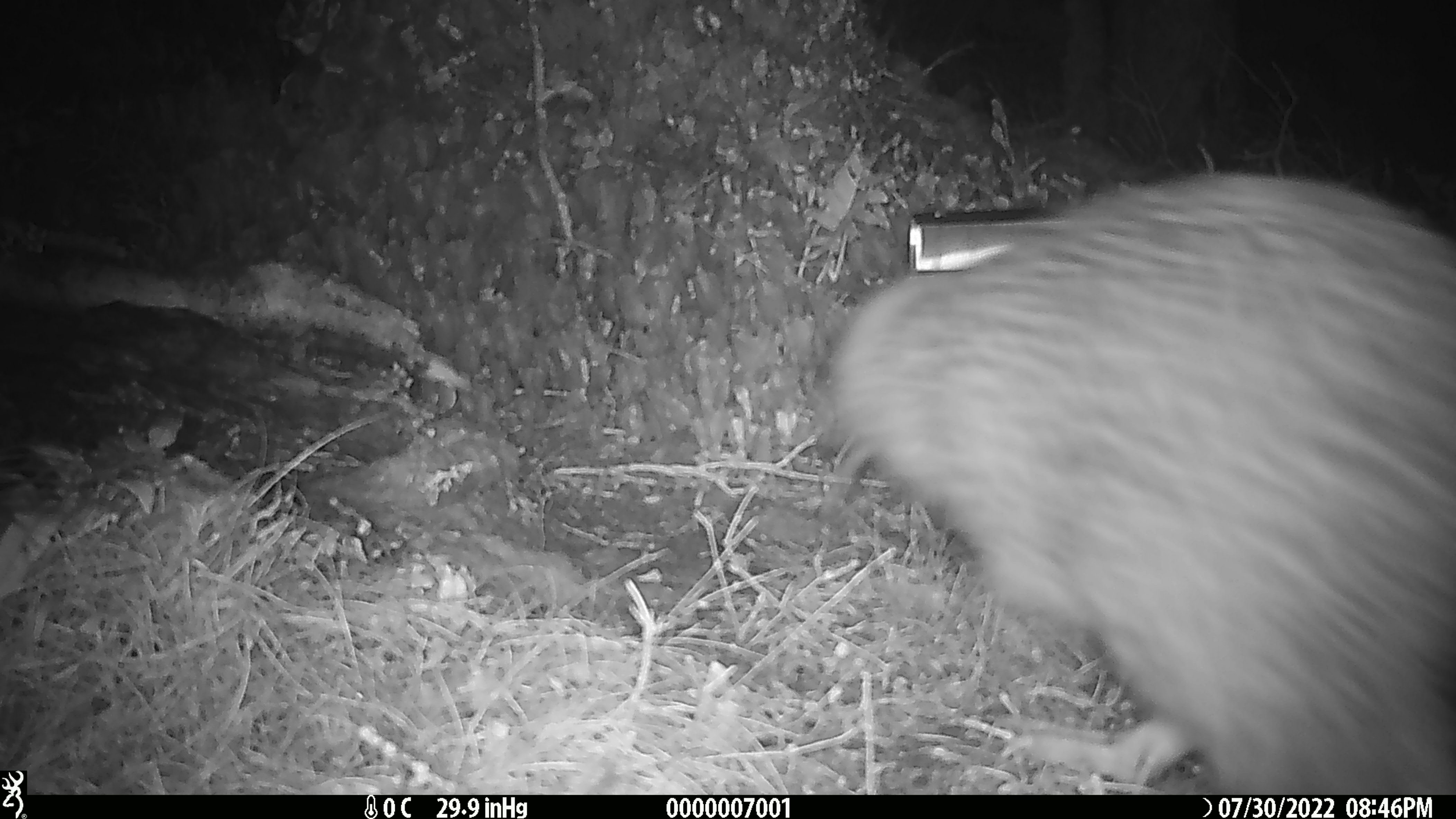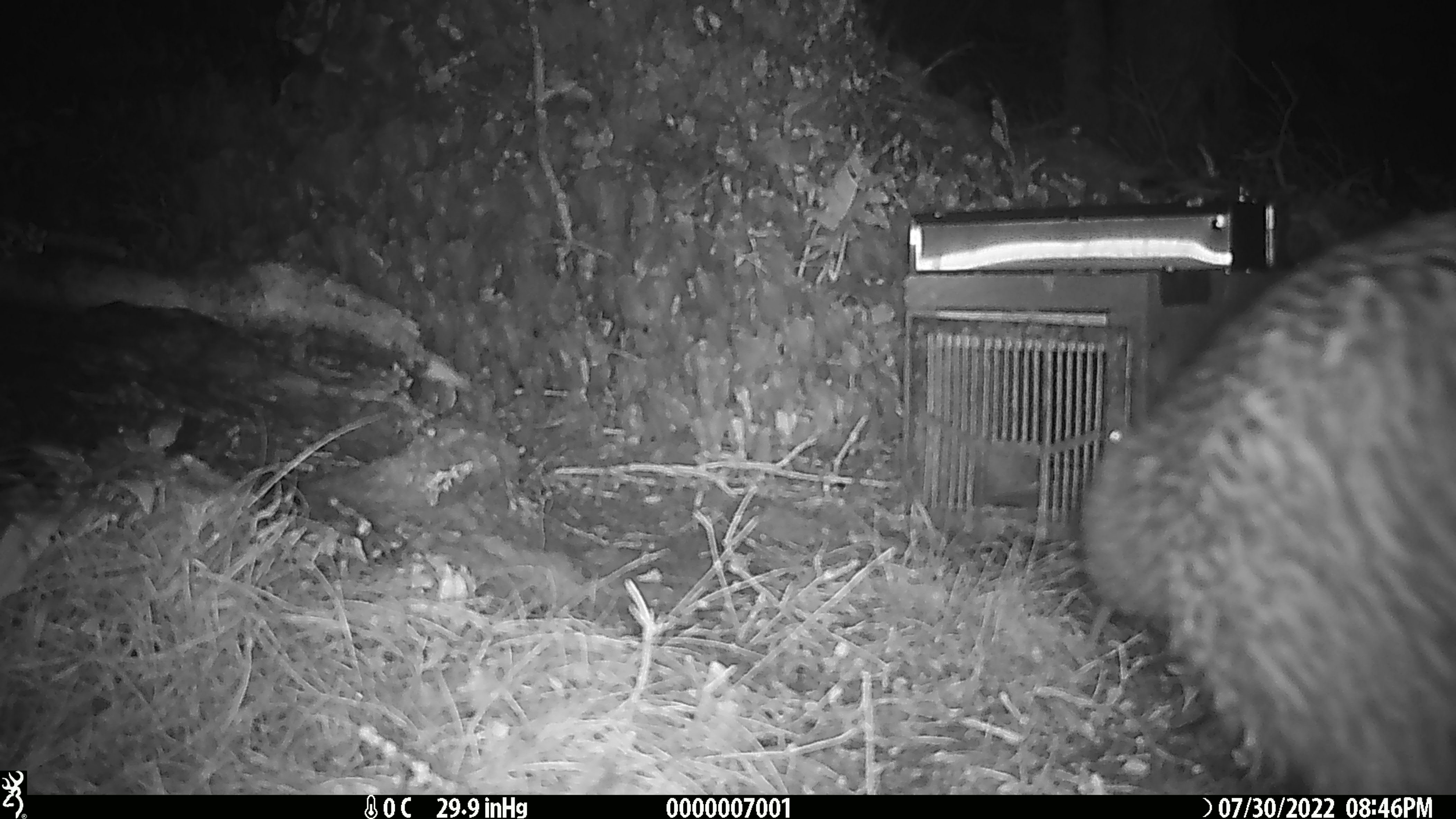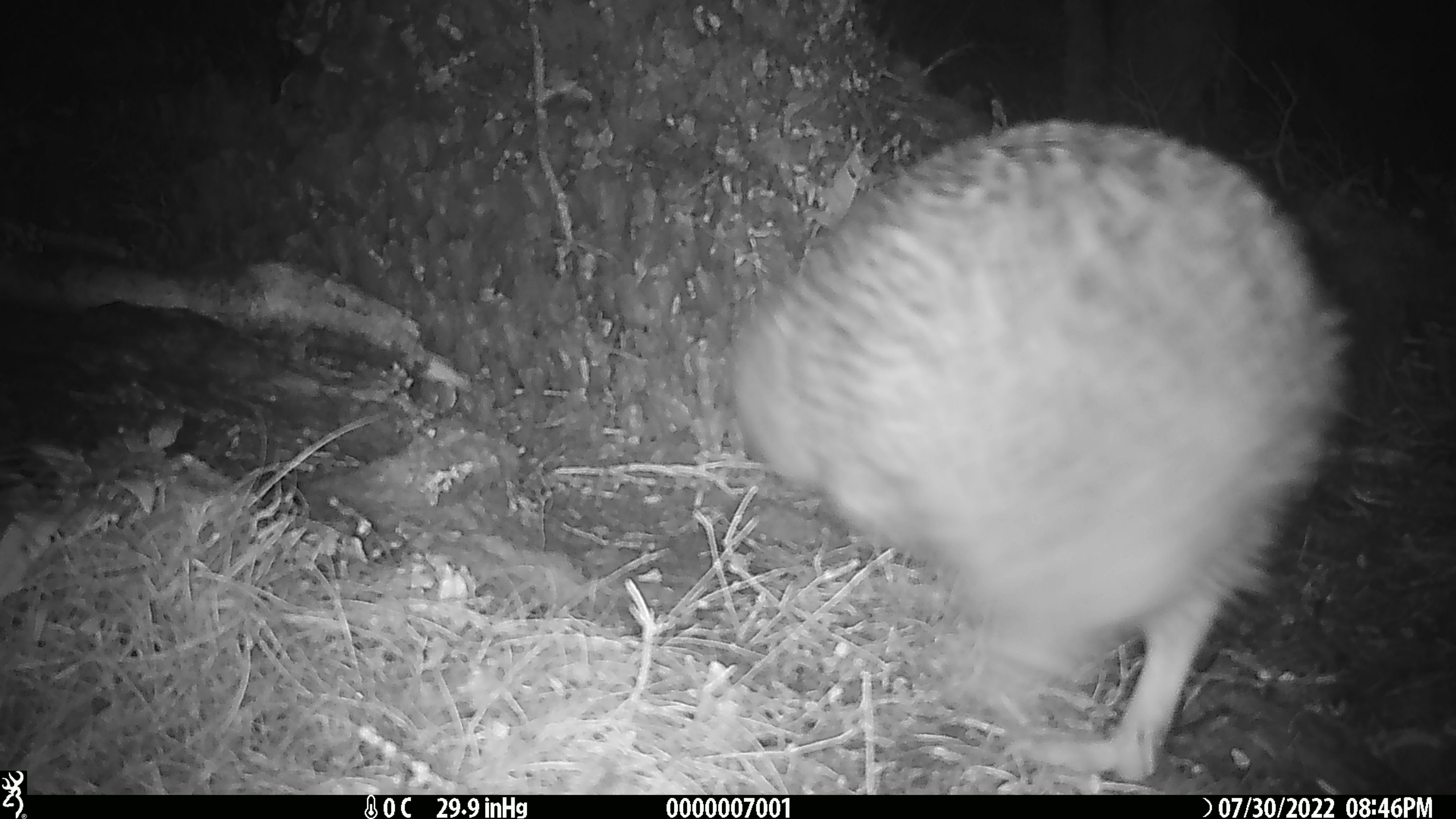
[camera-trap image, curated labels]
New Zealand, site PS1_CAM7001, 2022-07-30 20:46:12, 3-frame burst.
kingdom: Animalia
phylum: Chordata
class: Aves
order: Apterygiformes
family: Apterygidae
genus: Apteryx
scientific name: Apteryx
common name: kiwi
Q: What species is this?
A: Kiwi (Apteryx).